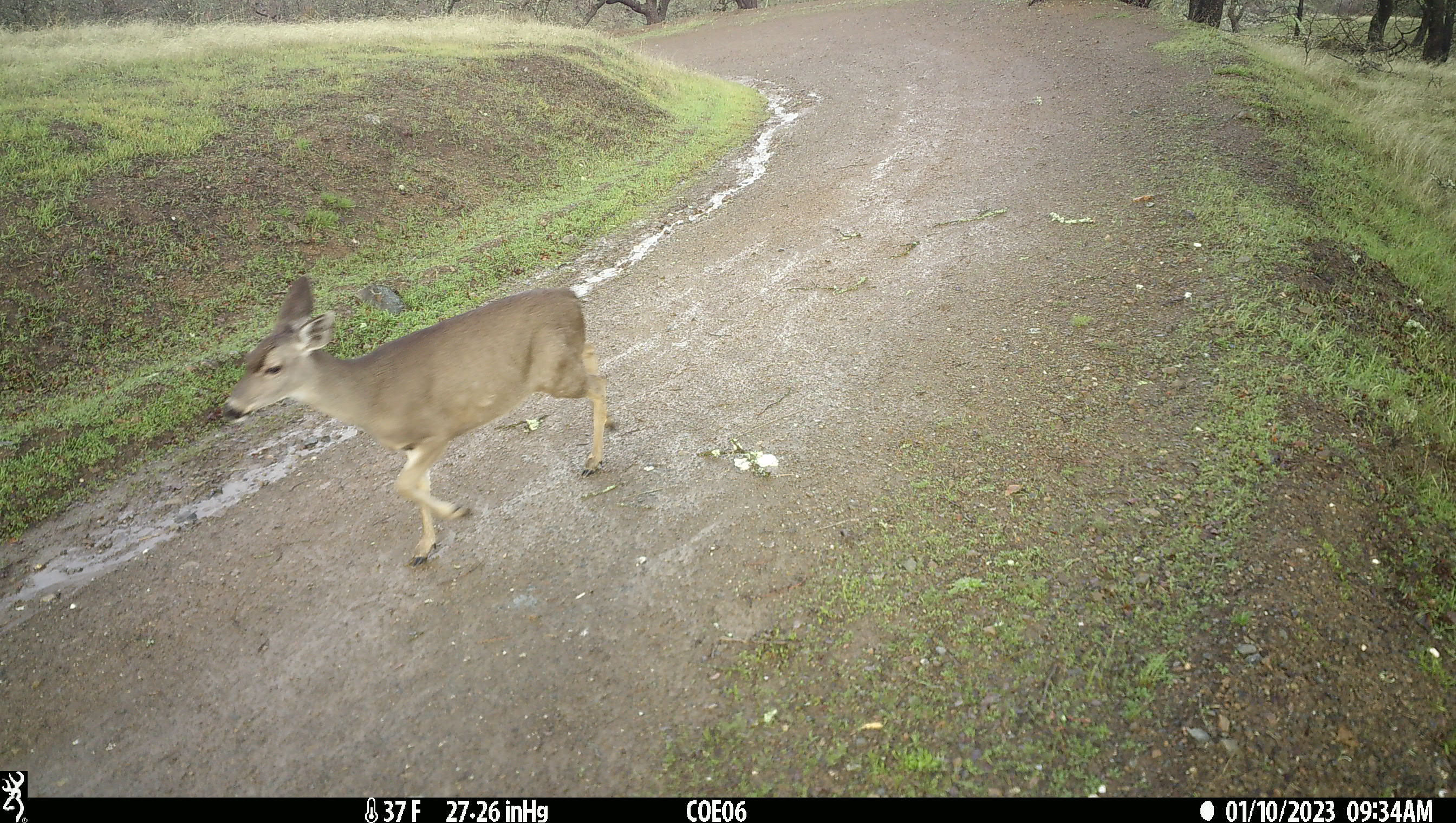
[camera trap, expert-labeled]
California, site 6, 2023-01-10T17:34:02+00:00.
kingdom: Animalia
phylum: Chordata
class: Mammalia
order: Artiodactyla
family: Cervidae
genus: Odocoileus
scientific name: Odocoileus hemionus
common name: mule deer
Mule deer (Odocoileus hemionus).